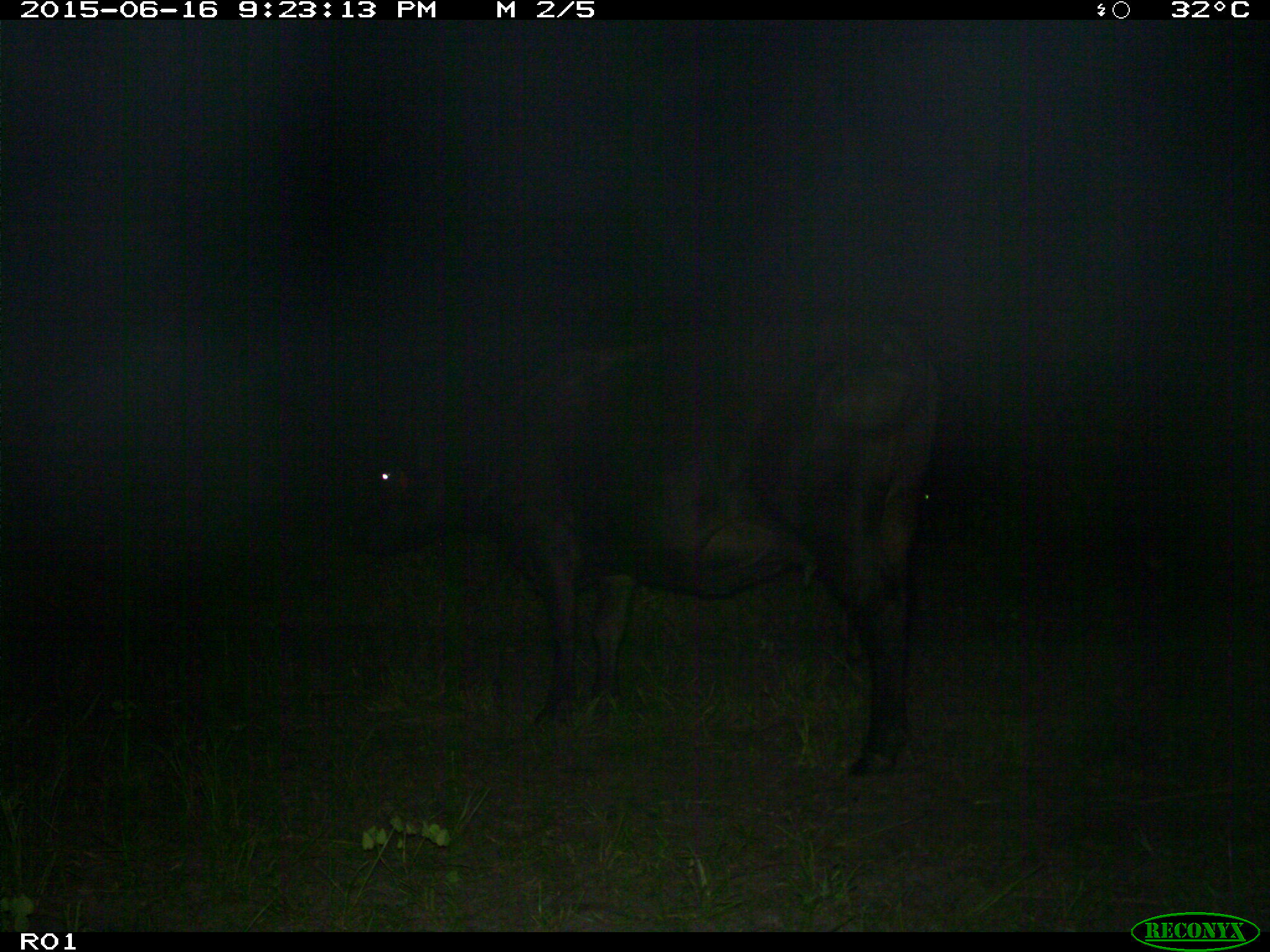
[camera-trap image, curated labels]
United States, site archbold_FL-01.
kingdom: Animalia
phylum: Chordata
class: Mammalia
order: Artiodactyla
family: Bovidae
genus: Bos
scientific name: Bos taurus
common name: domestic cow